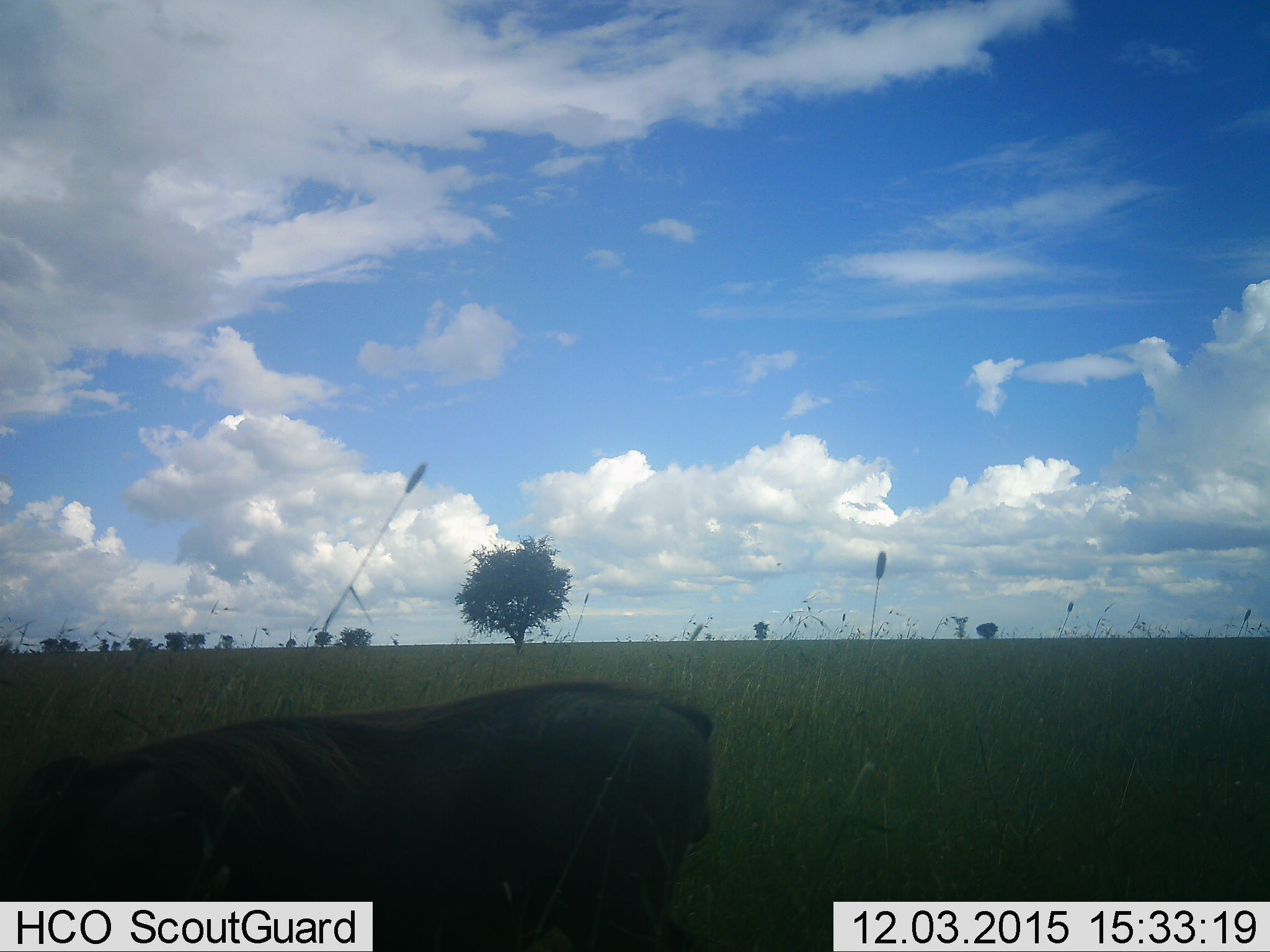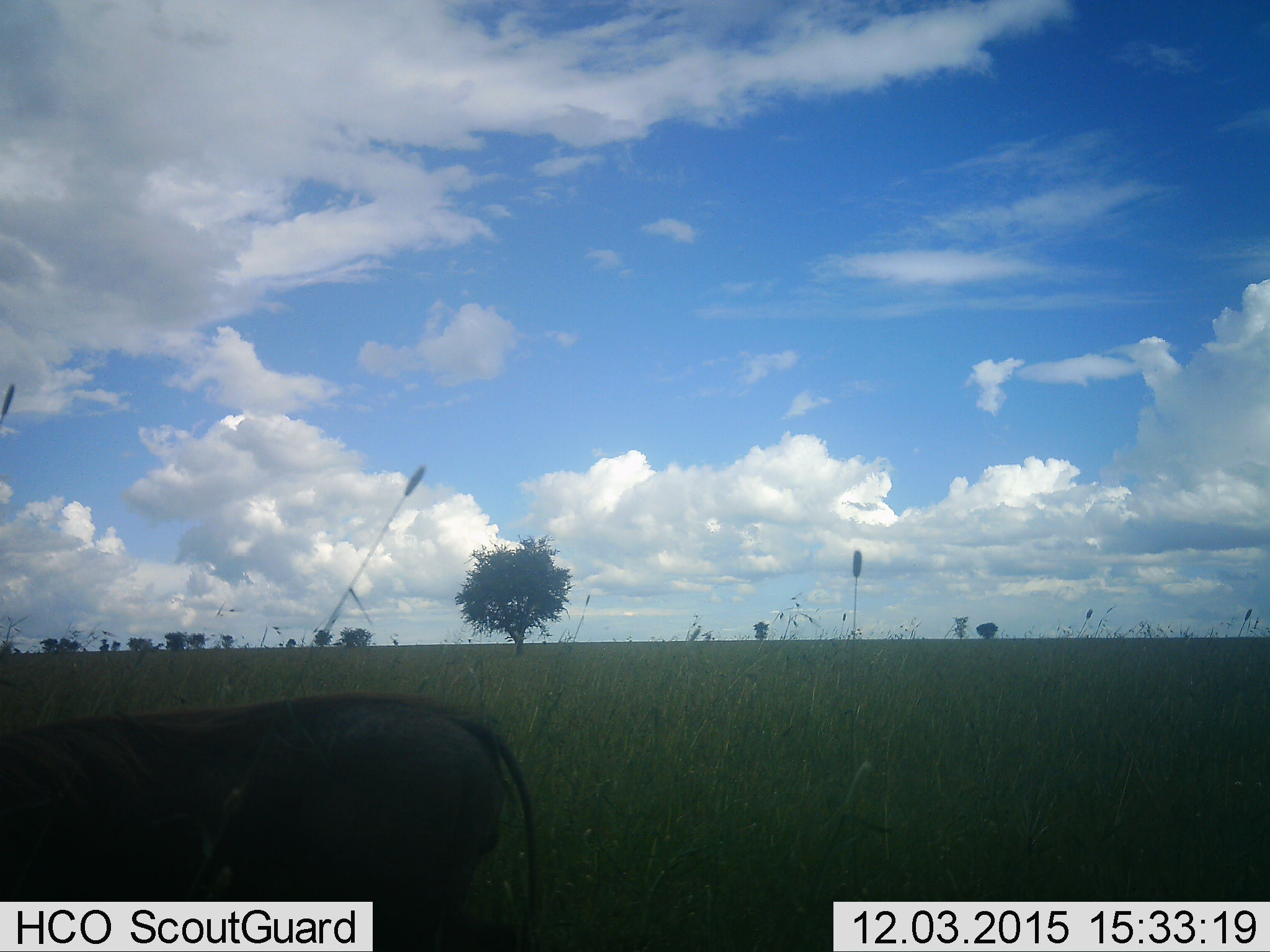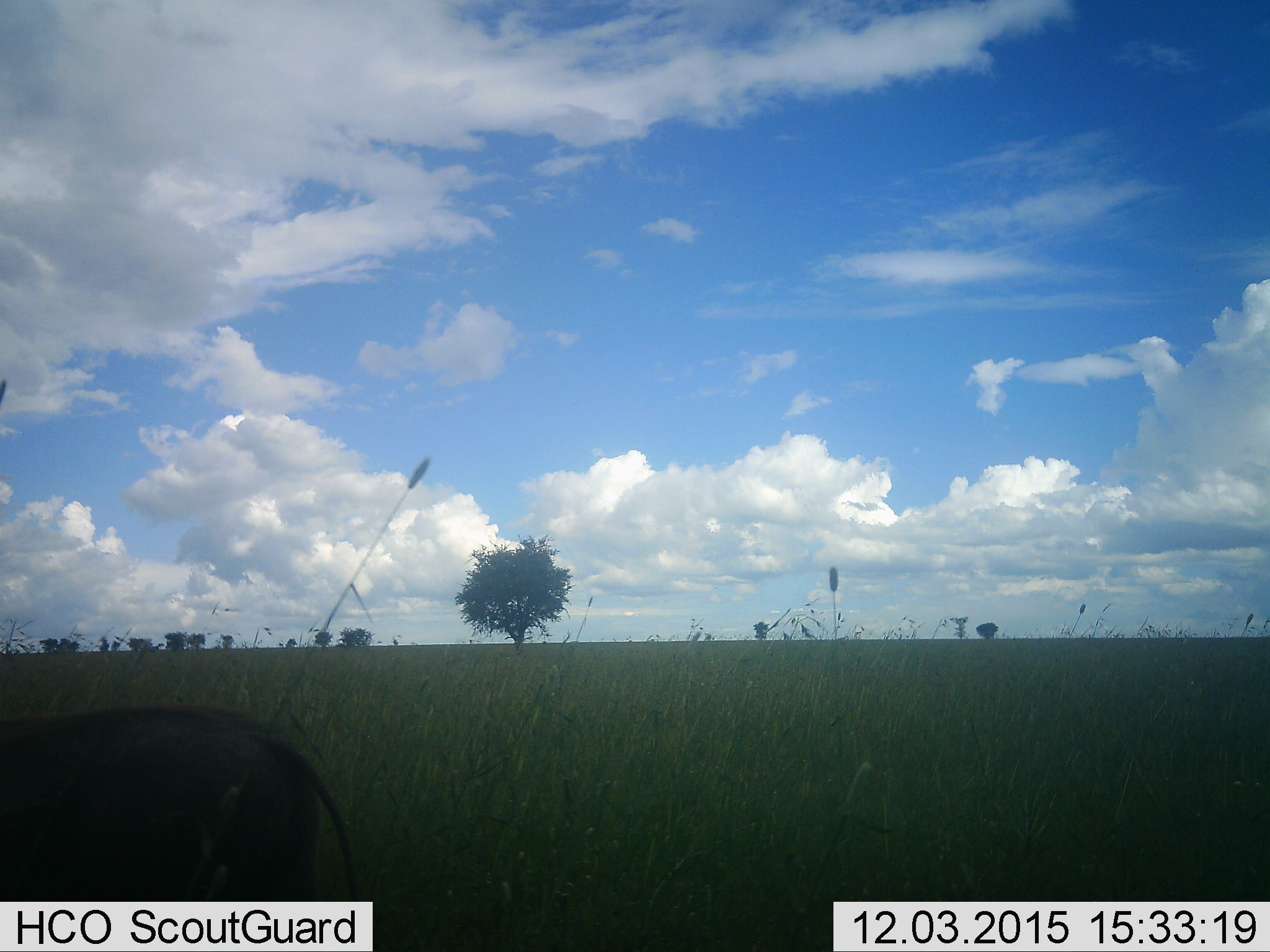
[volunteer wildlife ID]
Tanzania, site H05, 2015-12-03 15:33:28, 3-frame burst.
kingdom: Animalia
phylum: Chordata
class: Mammalia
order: Artiodactyla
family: Suidae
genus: Phacochoerus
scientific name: Phacochoerus africanus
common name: warthog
Warthog (Phacochoerus africanus), count 1. Behavior (volunteer vote fractions): standing 25%, resting 0%, moving 75%, interacting 0%. Young present (vote fraction): 0%. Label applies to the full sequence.